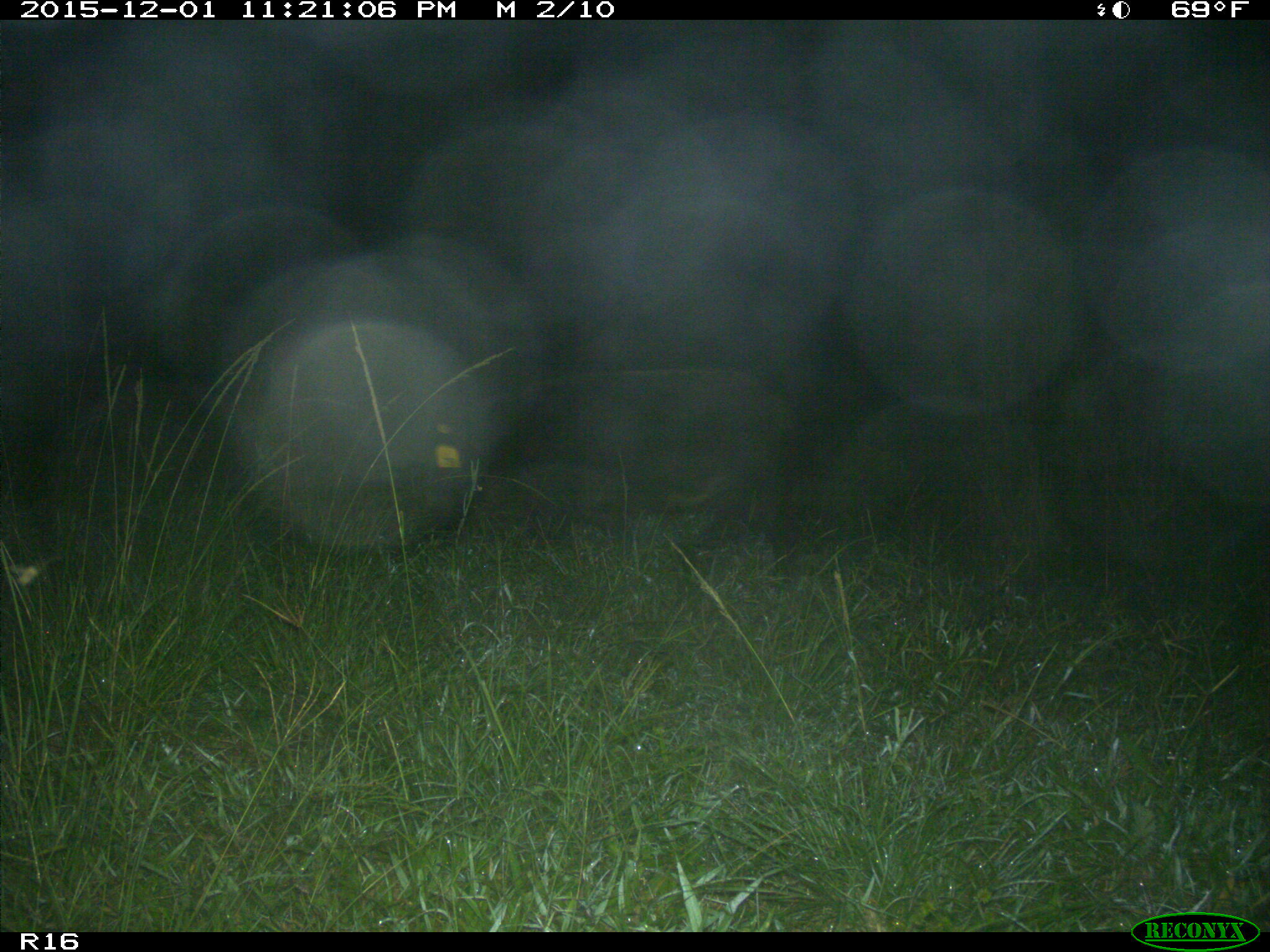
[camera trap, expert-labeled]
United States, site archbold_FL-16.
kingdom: Animalia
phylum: Chordata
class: Mammalia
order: Artiodactyla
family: Suidae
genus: Sus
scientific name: Sus scrofa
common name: wild boar